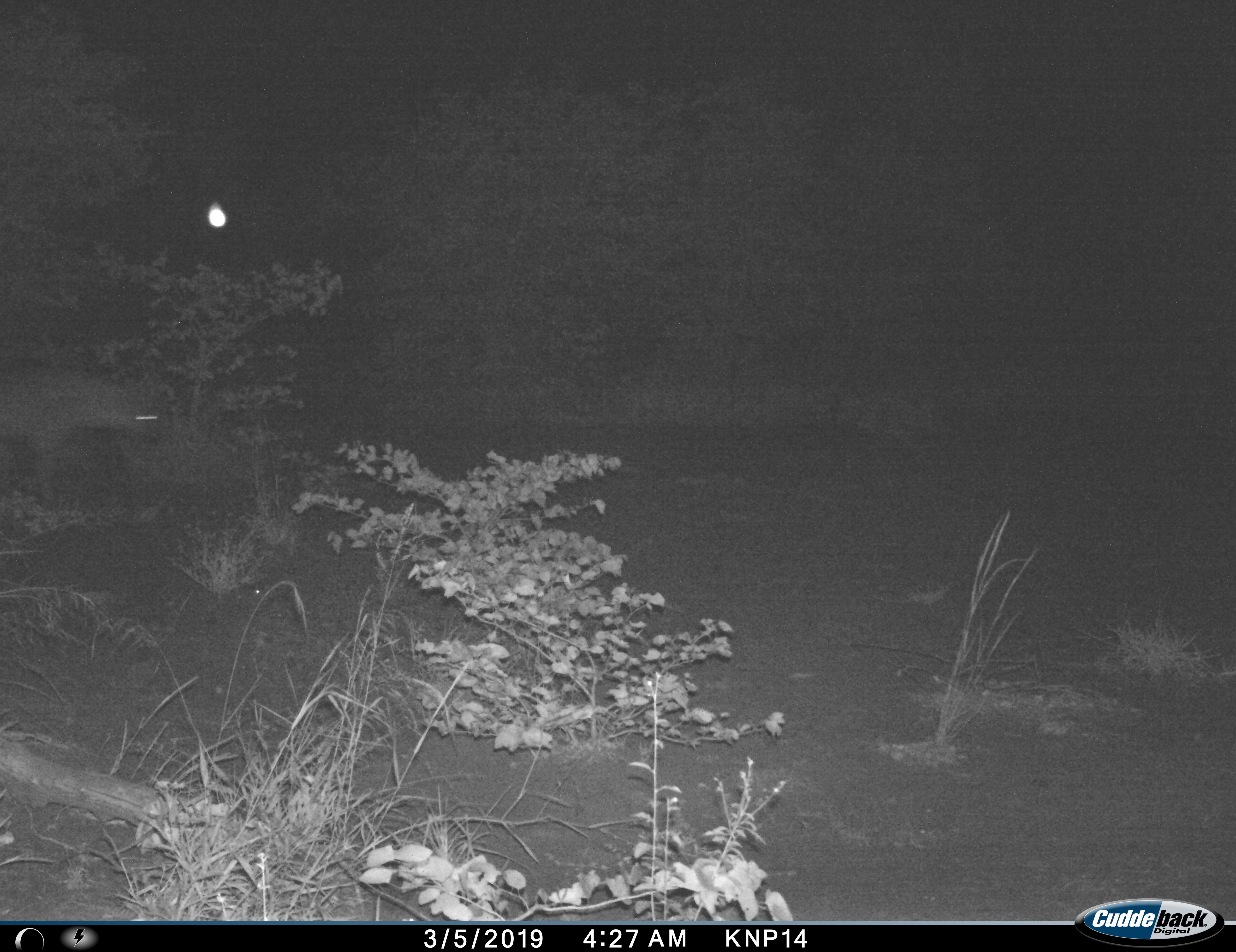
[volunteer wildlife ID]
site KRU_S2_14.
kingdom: Animalia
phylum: Chordata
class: Mammalia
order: Carnivora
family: Hyaenidae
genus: Crocuta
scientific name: Crocuta crocuta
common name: spotted hyena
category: hyenaspotted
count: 1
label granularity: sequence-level